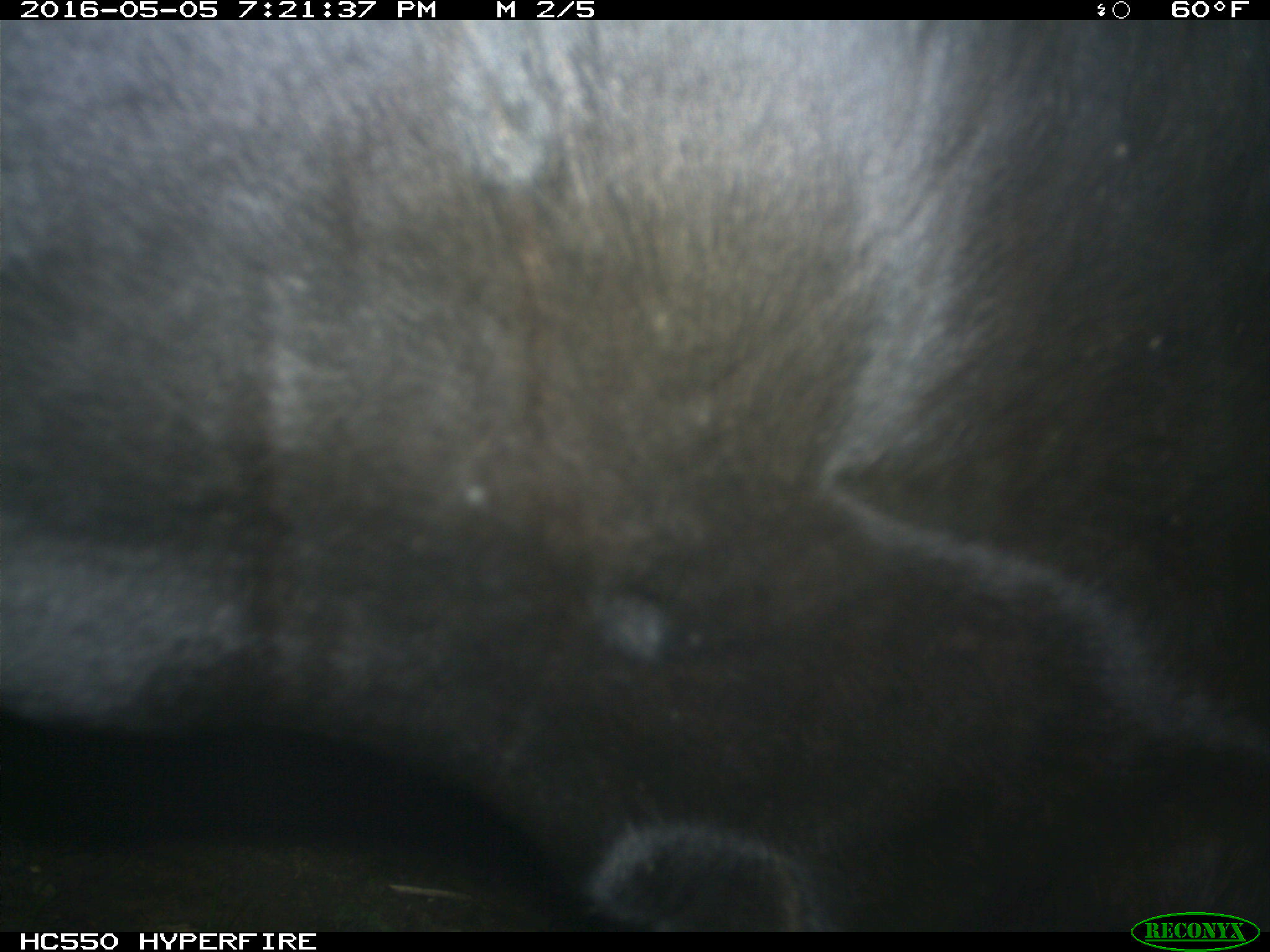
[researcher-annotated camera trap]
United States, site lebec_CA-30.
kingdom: Animalia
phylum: Chordata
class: Mammalia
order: Artiodactyla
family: Bovidae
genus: Bos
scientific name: Bos taurus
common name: domestic cow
Bos taurus (domestic cow).